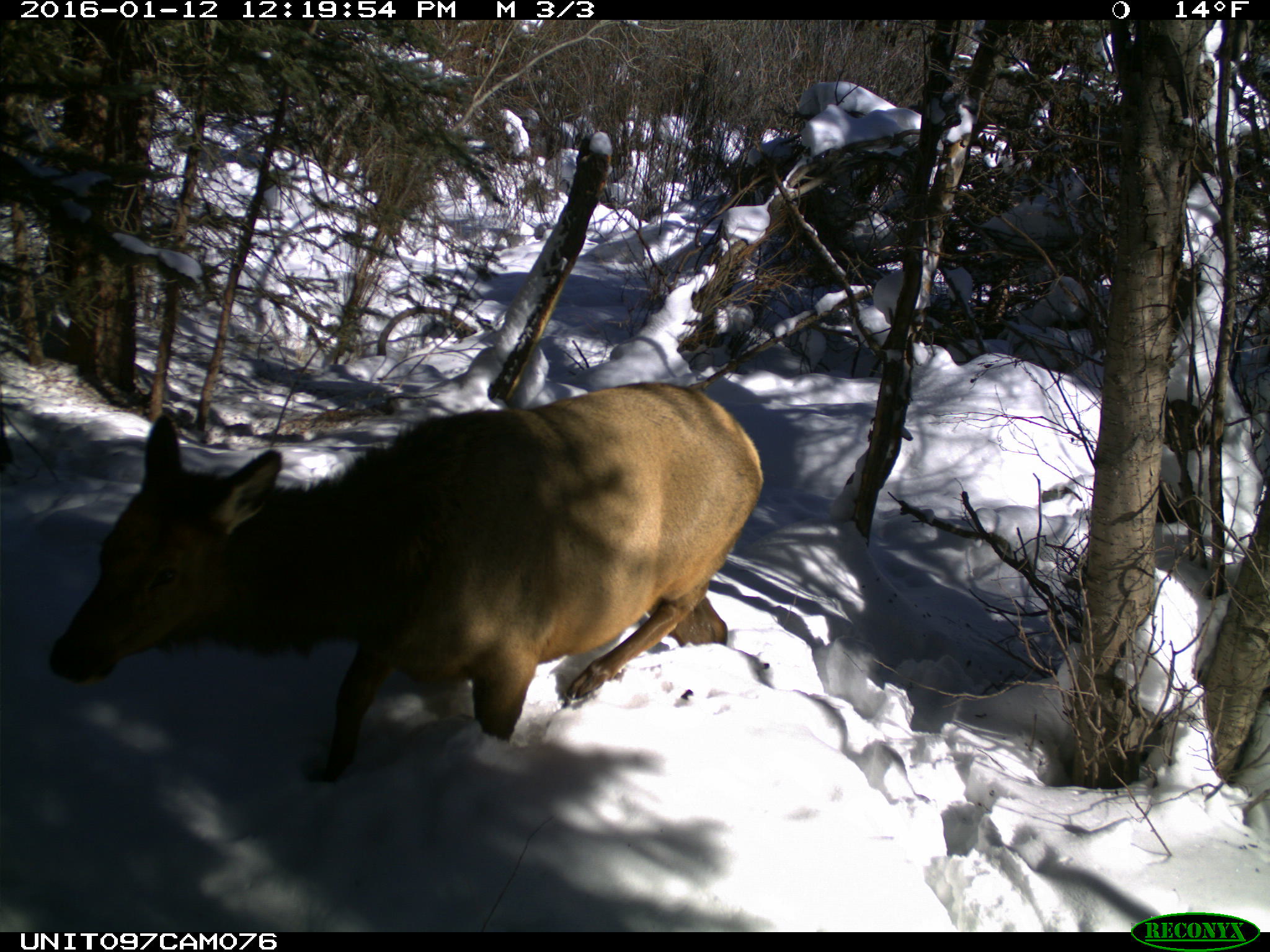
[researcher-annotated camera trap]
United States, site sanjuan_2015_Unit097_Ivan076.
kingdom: Animalia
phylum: Chordata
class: Mammalia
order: Artiodactyla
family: Cervidae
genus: Cervus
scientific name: Cervus elaphus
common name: red deer